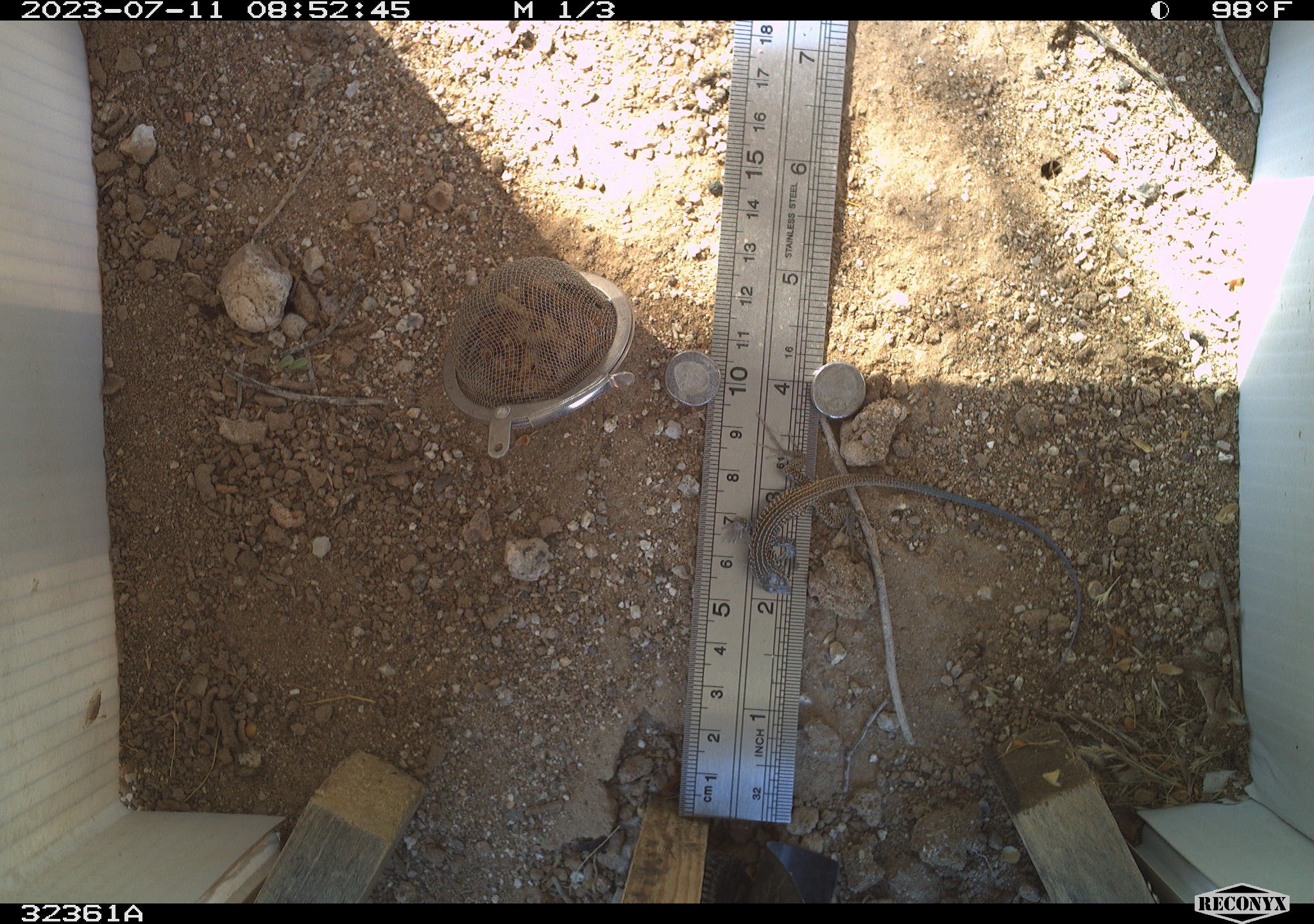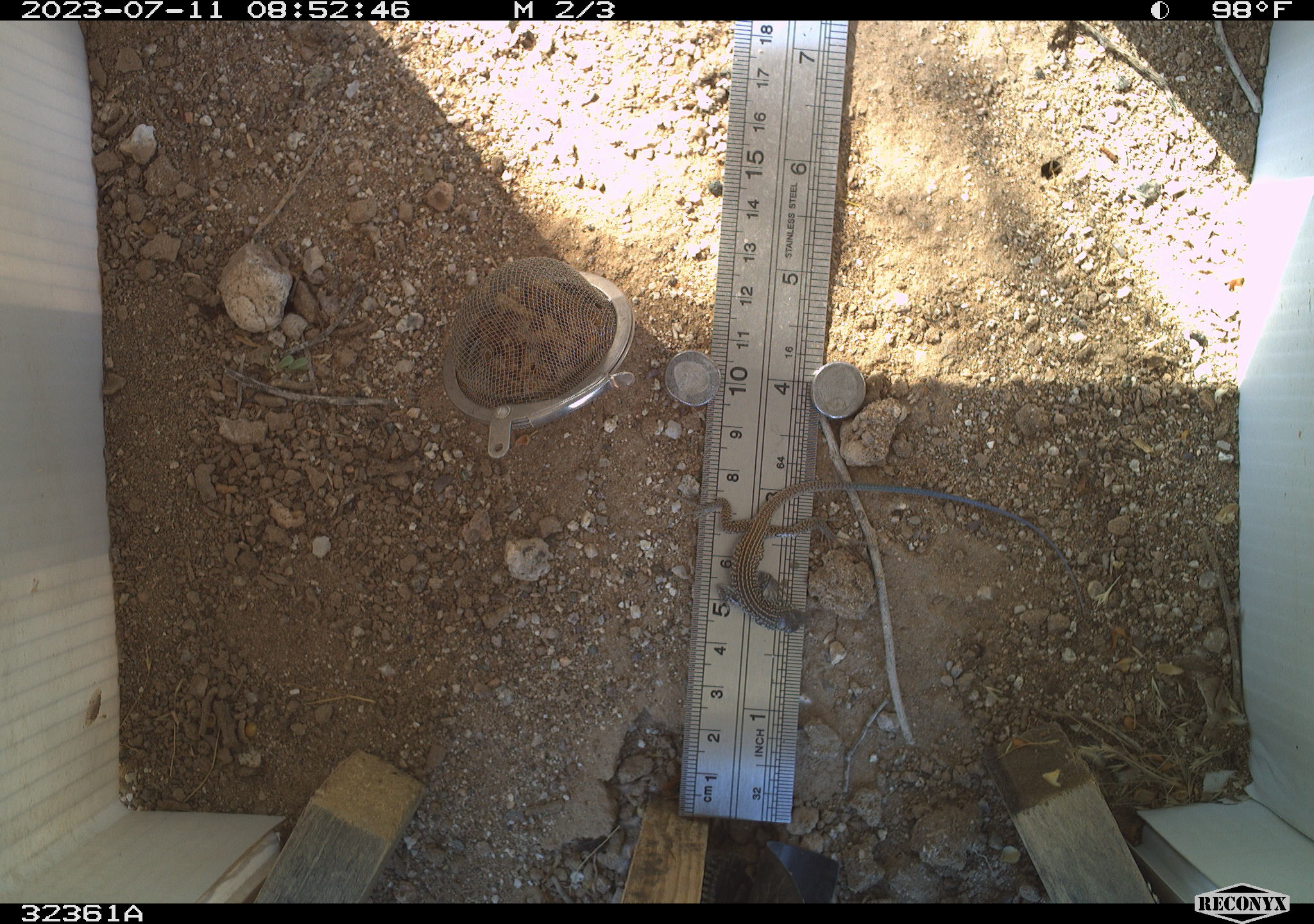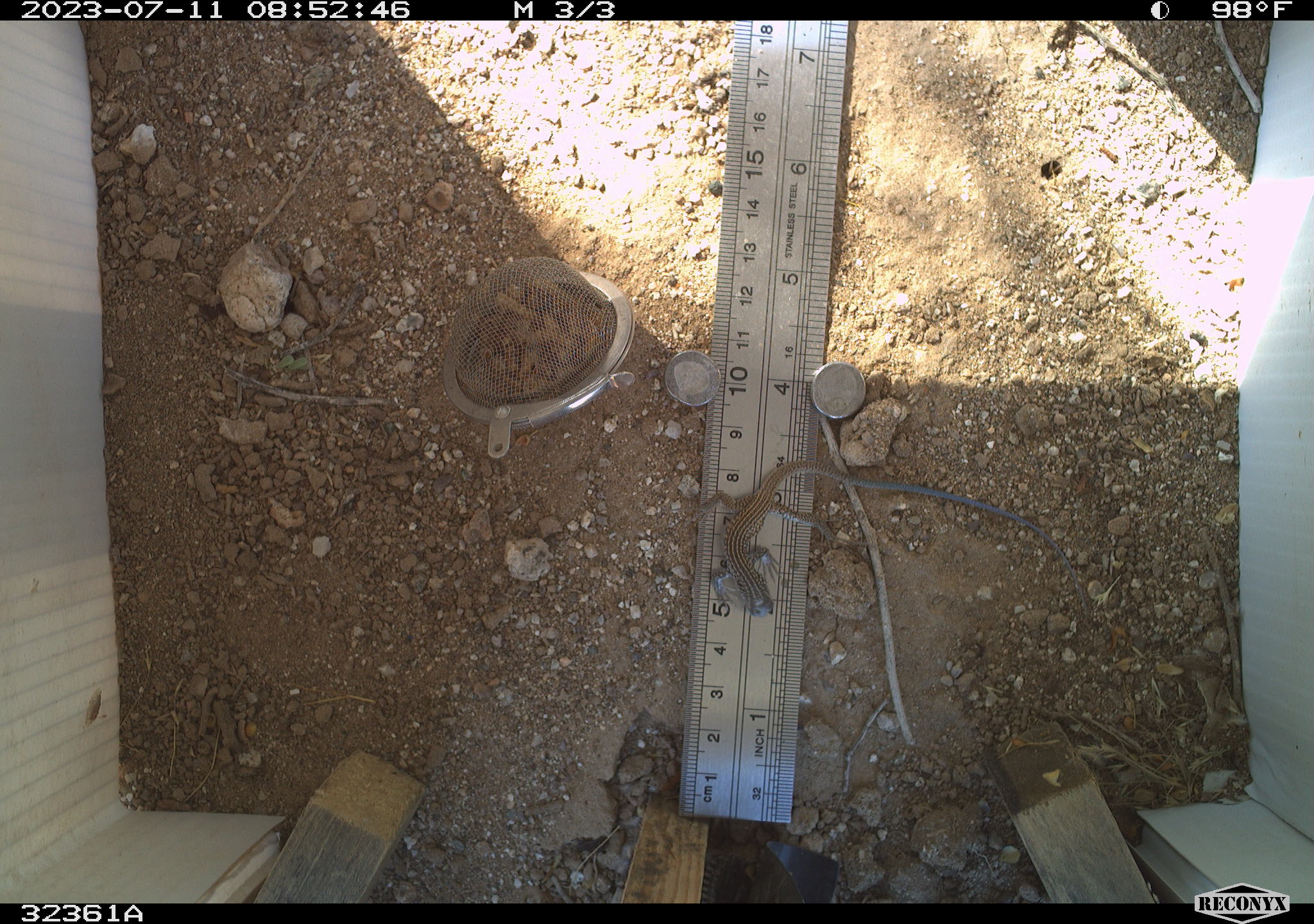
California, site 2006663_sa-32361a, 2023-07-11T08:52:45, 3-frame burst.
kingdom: Animalia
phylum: Chordata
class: Reptilia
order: Squamata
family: Teiidae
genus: Aspidoscelis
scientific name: Aspidoscelis tigris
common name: western whiptail